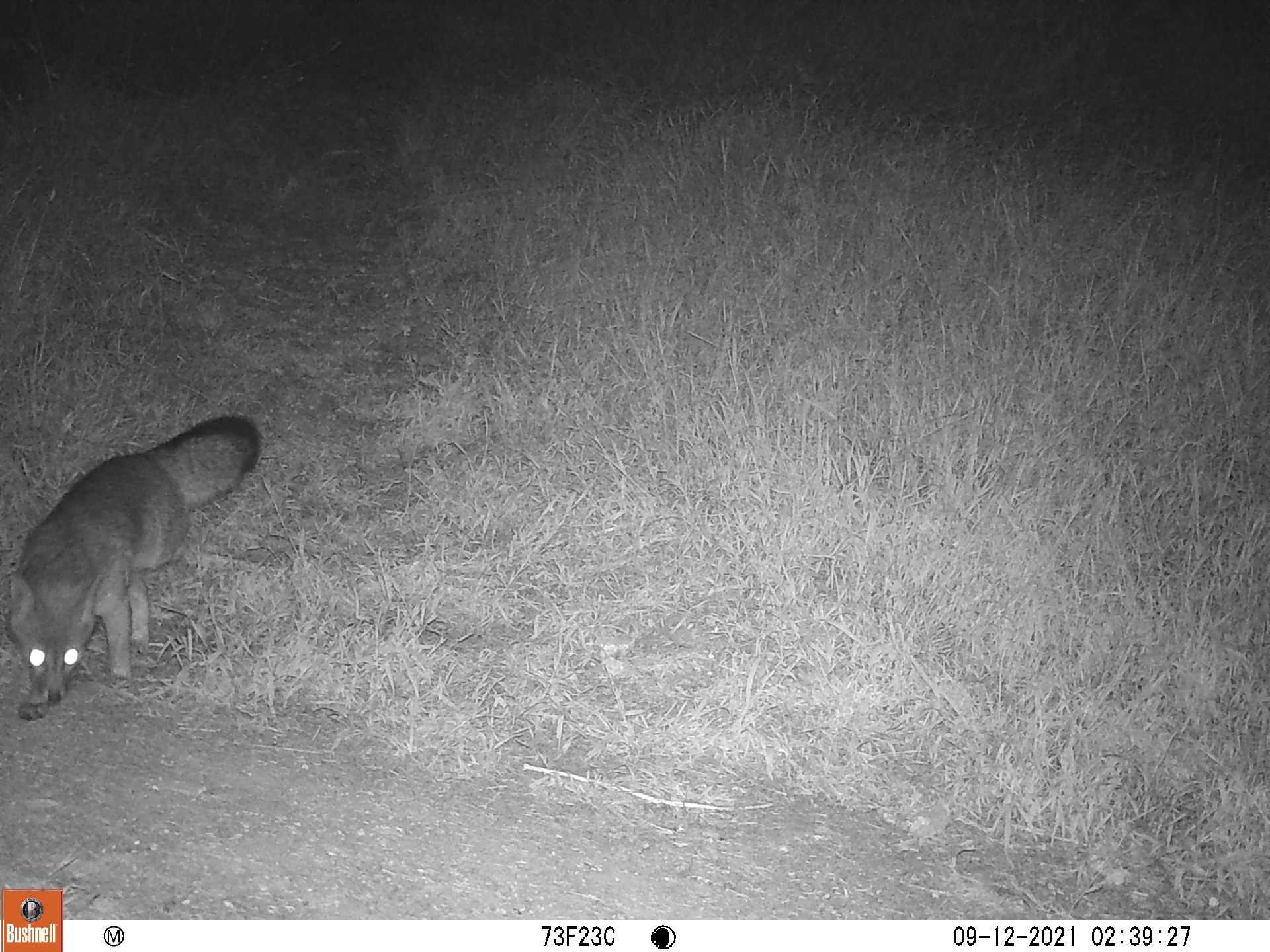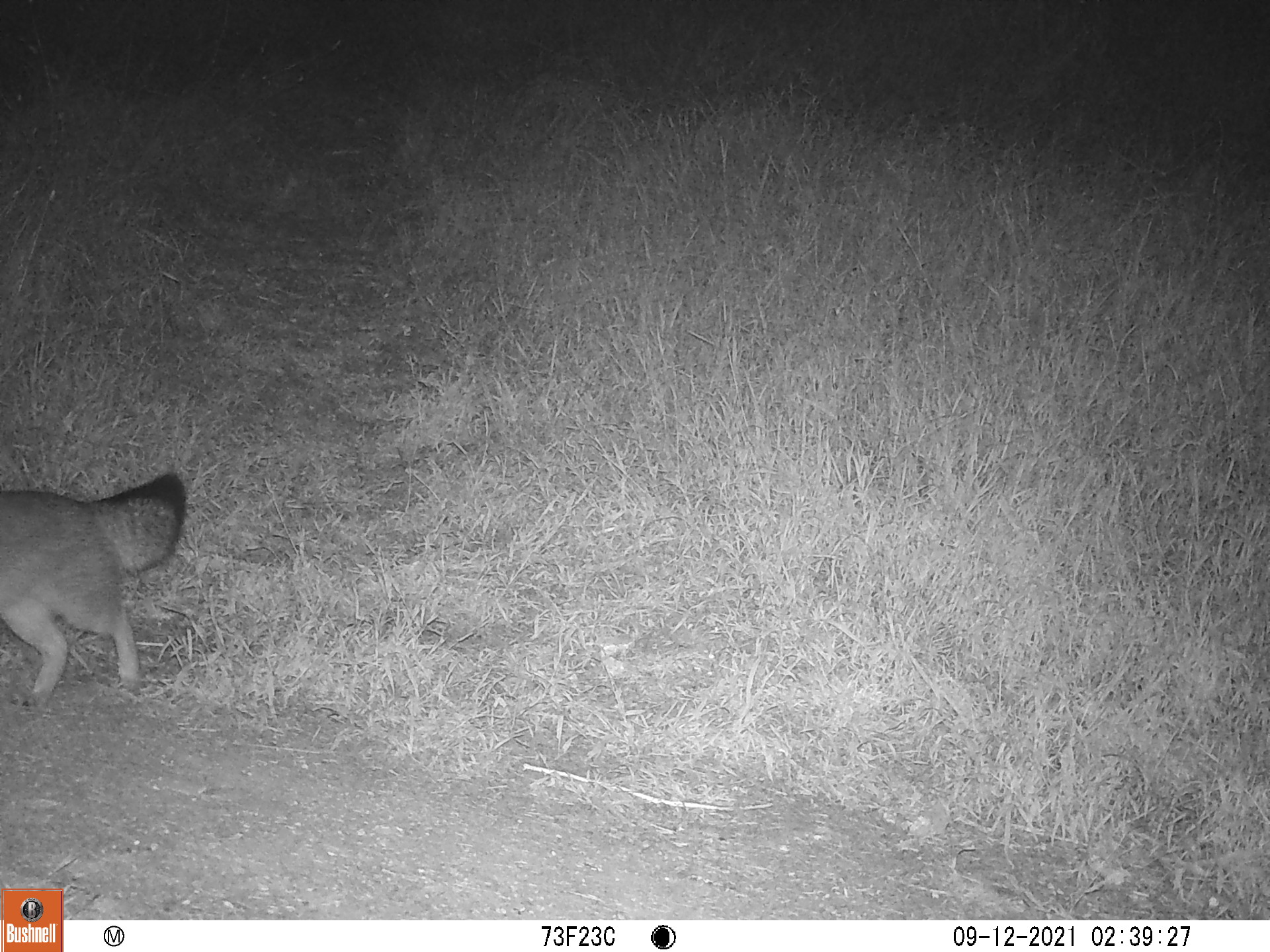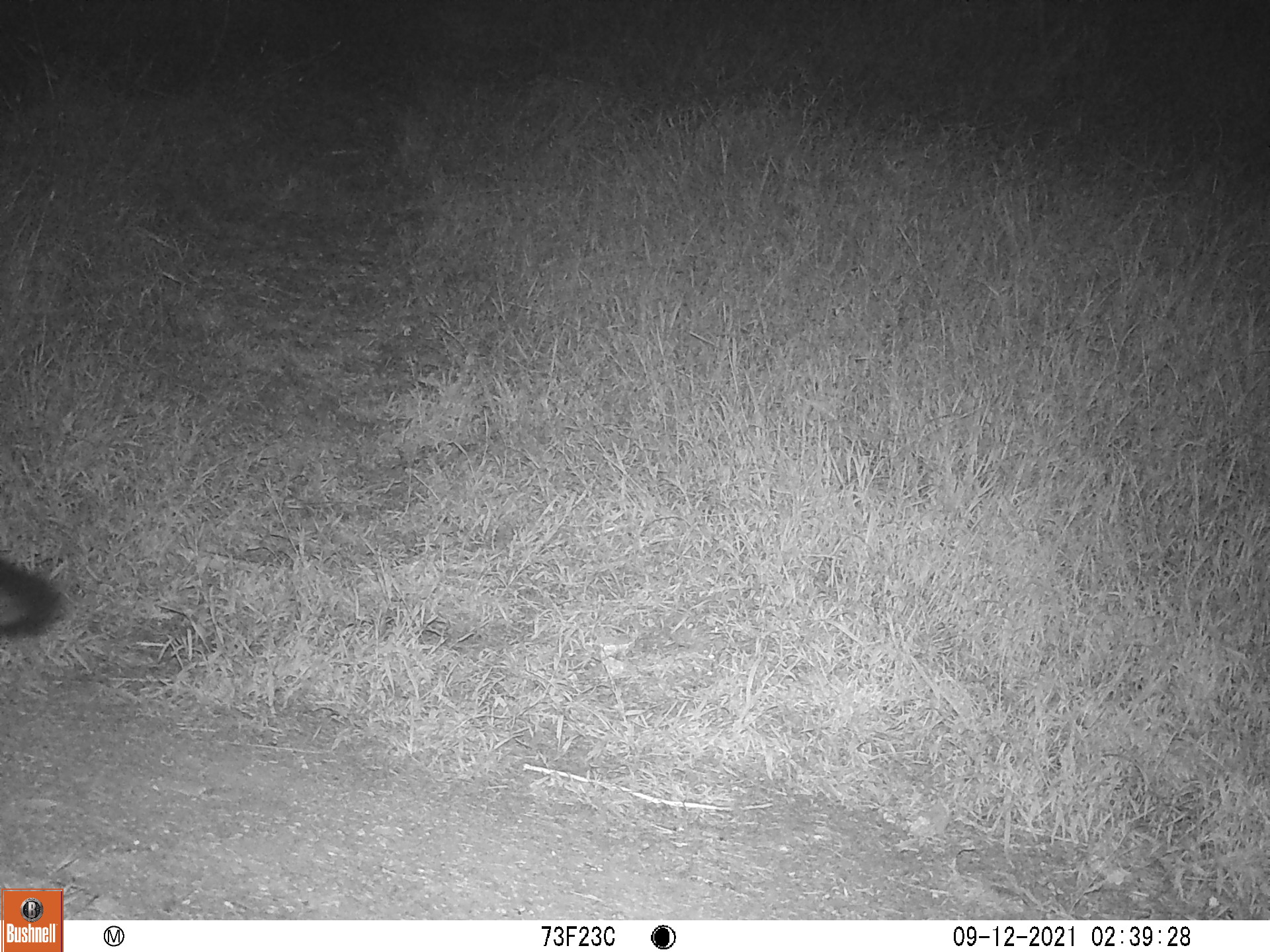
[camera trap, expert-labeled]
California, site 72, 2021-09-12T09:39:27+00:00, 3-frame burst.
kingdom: Animalia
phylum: Chordata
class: Mammalia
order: Carnivora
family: Canidae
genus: Urocyon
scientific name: Urocyon cinereoargenteus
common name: gray fox